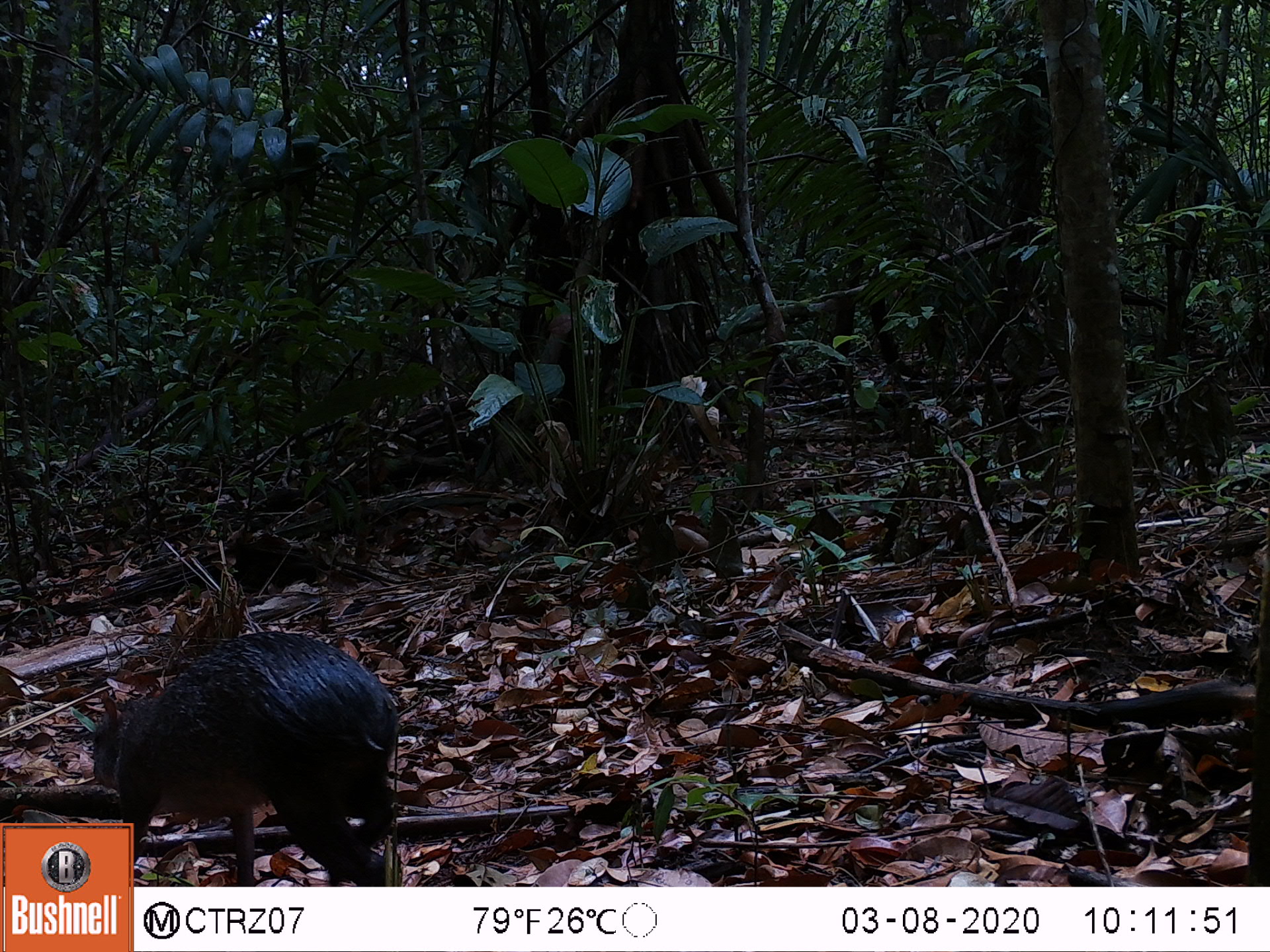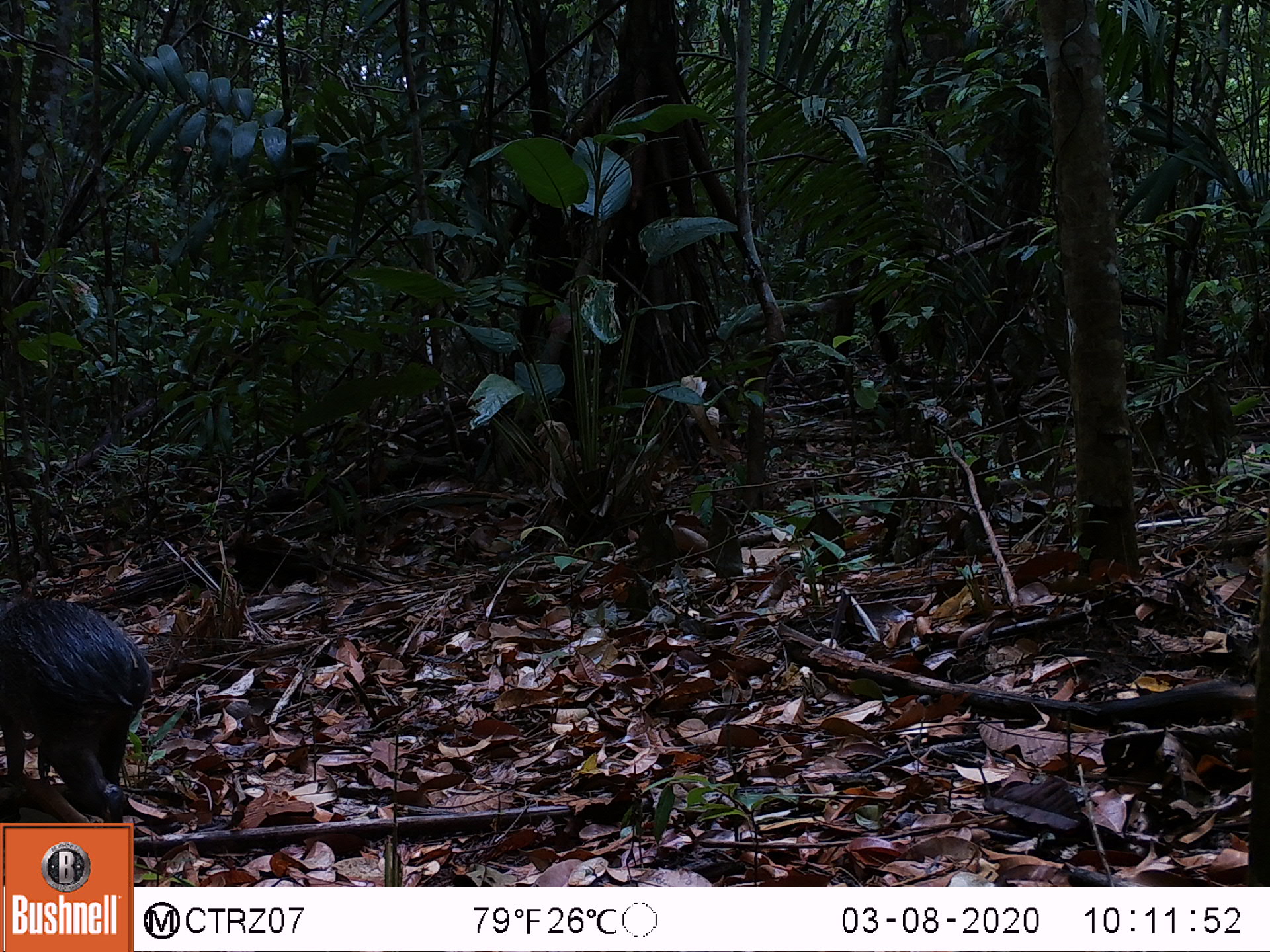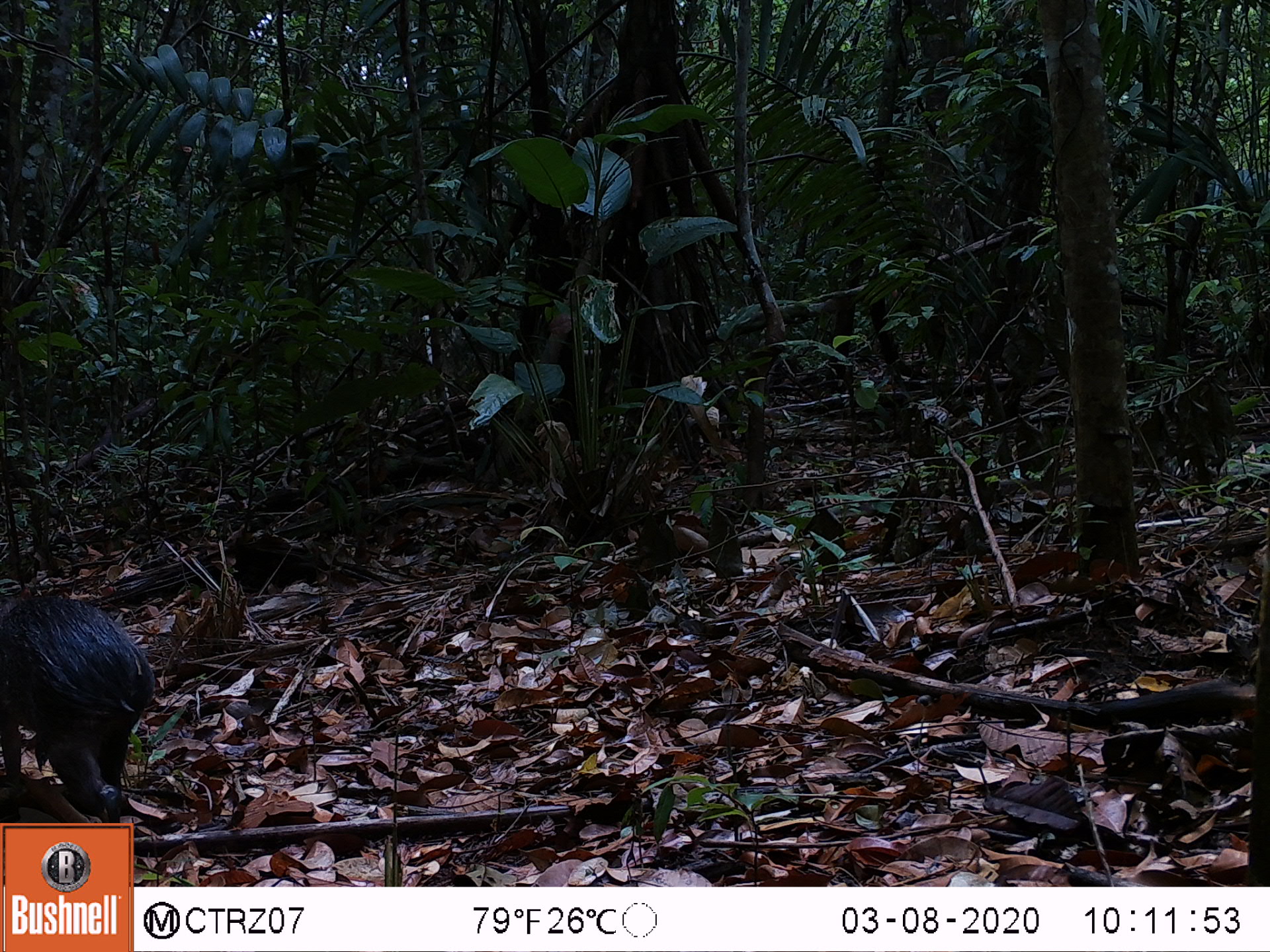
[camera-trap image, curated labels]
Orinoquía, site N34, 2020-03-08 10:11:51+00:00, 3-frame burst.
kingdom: Animalia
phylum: Chordata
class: Mammalia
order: Rodentia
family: Dasyproctidae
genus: Dasyprocta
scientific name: Dasyprocta fuliginosa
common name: black agouti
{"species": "black agouti (Dasyprocta fuliginosa)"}